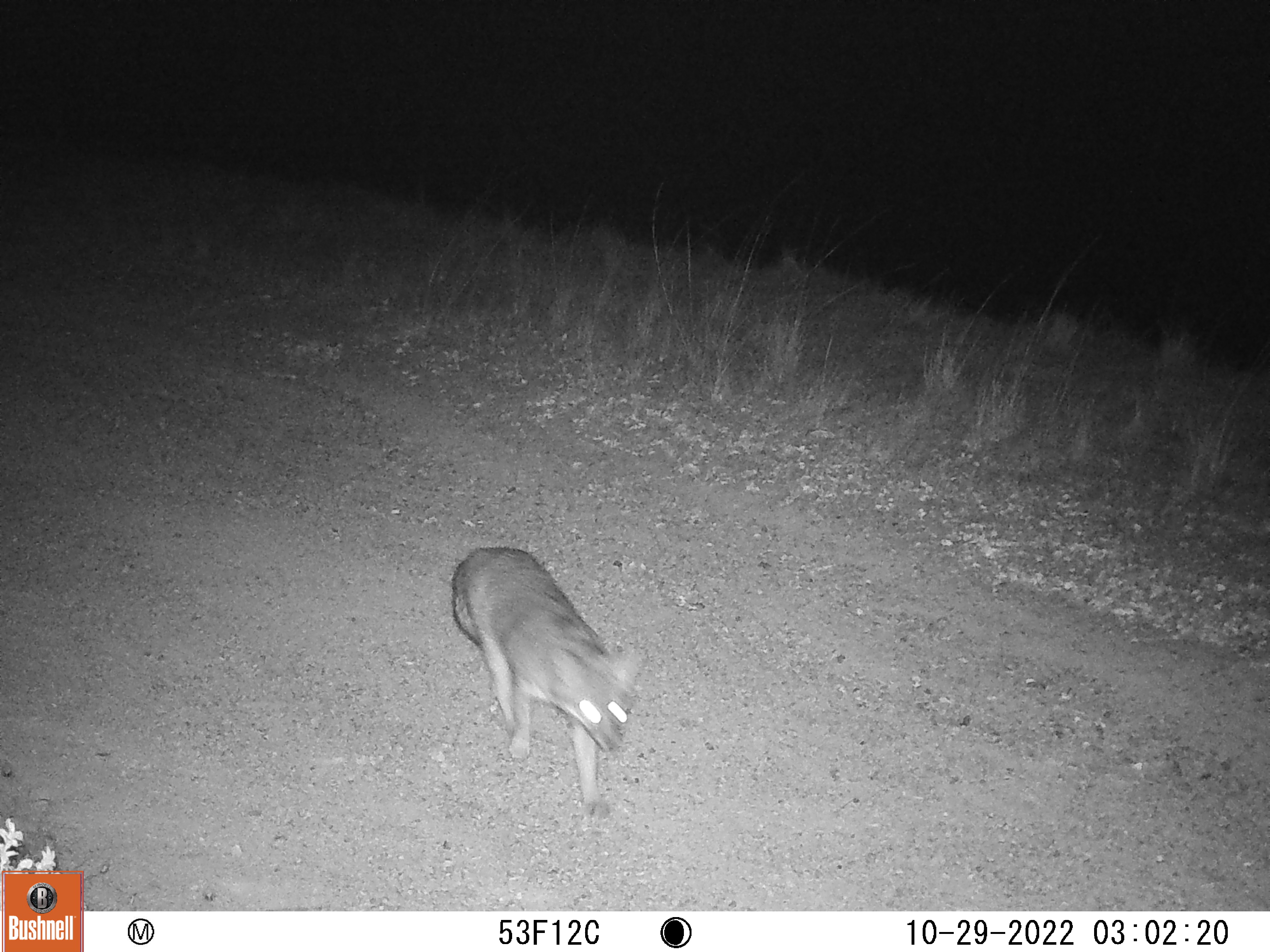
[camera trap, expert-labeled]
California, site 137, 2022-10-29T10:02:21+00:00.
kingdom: Animalia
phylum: Chordata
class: Mammalia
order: Carnivora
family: Canidae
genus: Urocyon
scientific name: Urocyon cinereoargenteus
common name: gray fox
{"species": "gray fox (Urocyon cinereoargenteus)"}